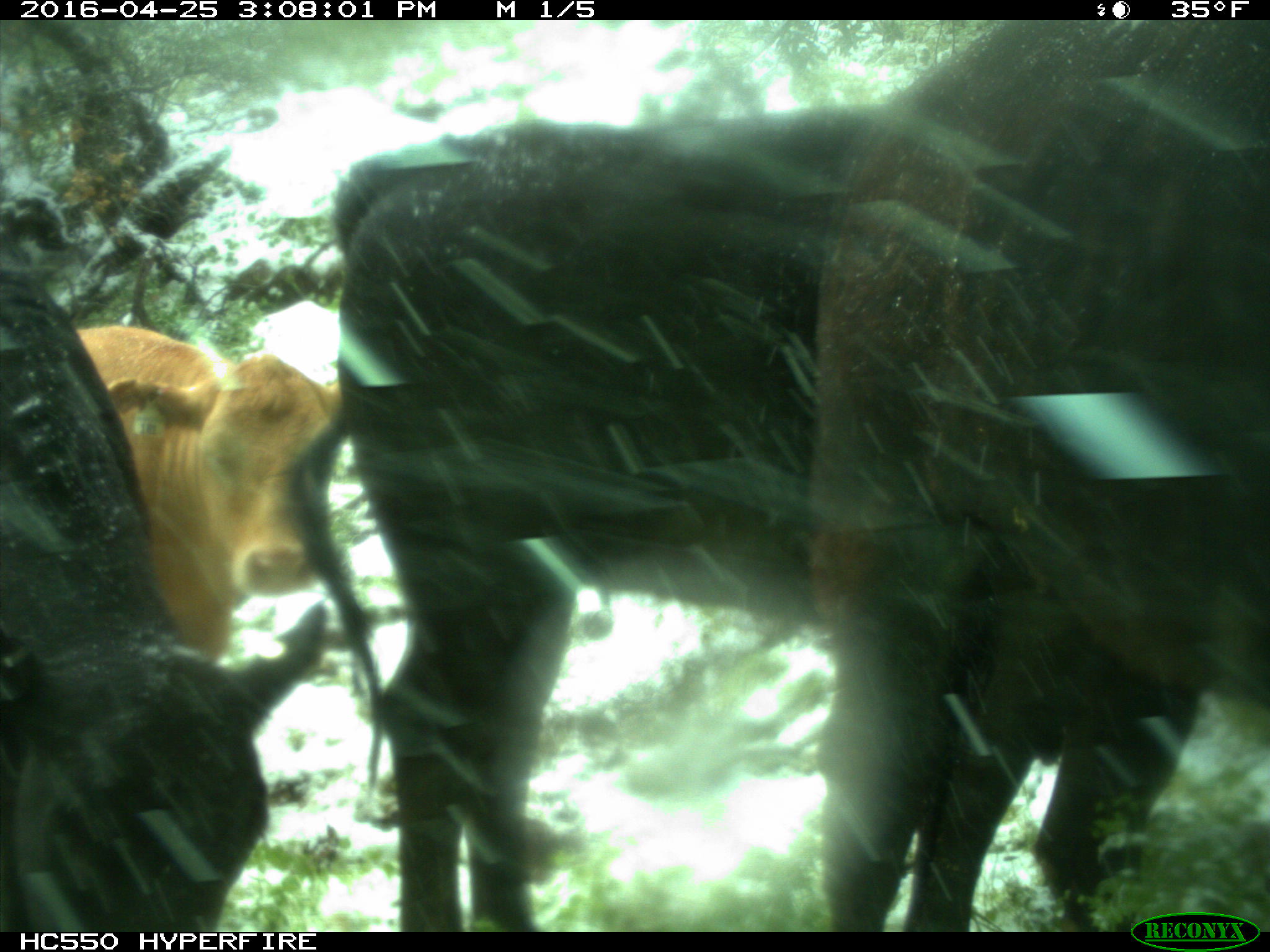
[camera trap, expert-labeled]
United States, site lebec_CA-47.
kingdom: Animalia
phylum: Chordata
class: Mammalia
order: Artiodactyla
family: Bovidae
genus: Bos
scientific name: Bos taurus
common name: domestic cow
Bos taurus (domestic cow).